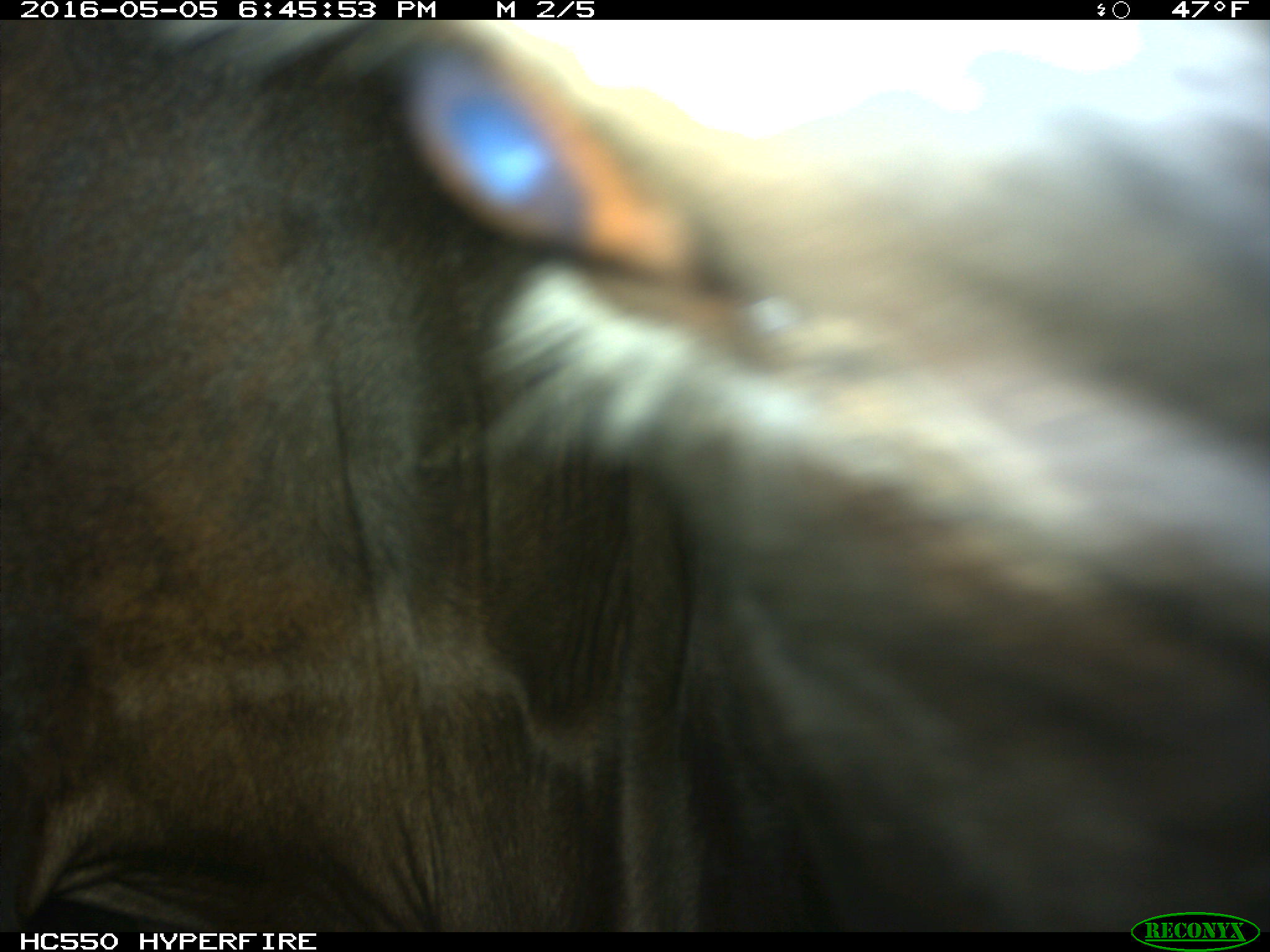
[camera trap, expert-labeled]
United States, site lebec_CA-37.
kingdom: Animalia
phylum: Chordata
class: Mammalia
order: Artiodactyla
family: Bovidae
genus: Bos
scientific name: Bos taurus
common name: domestic cow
Bos taurus (domestic cow).